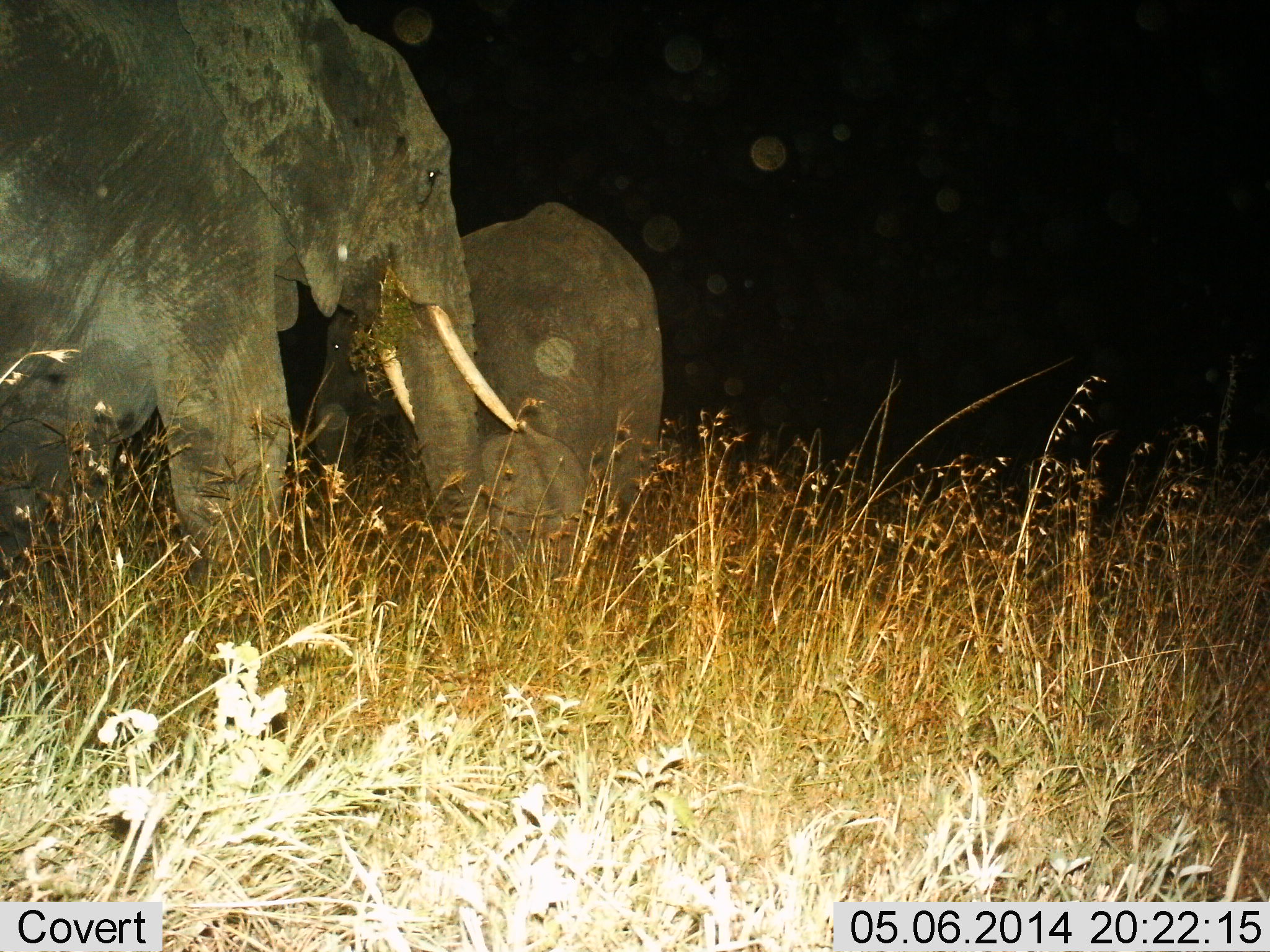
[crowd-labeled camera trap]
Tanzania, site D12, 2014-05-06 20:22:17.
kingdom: Animalia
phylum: Chordata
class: Mammalia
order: Proboscidea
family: Elephantidae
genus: Loxodonta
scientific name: Loxodonta africana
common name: african bush elephant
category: elephant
Elephant (african bush elephant) (Loxodonta africana), count 2. Behavior (volunteer vote fractions): standing 47%, resting 0%, moving 43%, interacting 8%. Young present (vote fraction): 19%. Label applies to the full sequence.